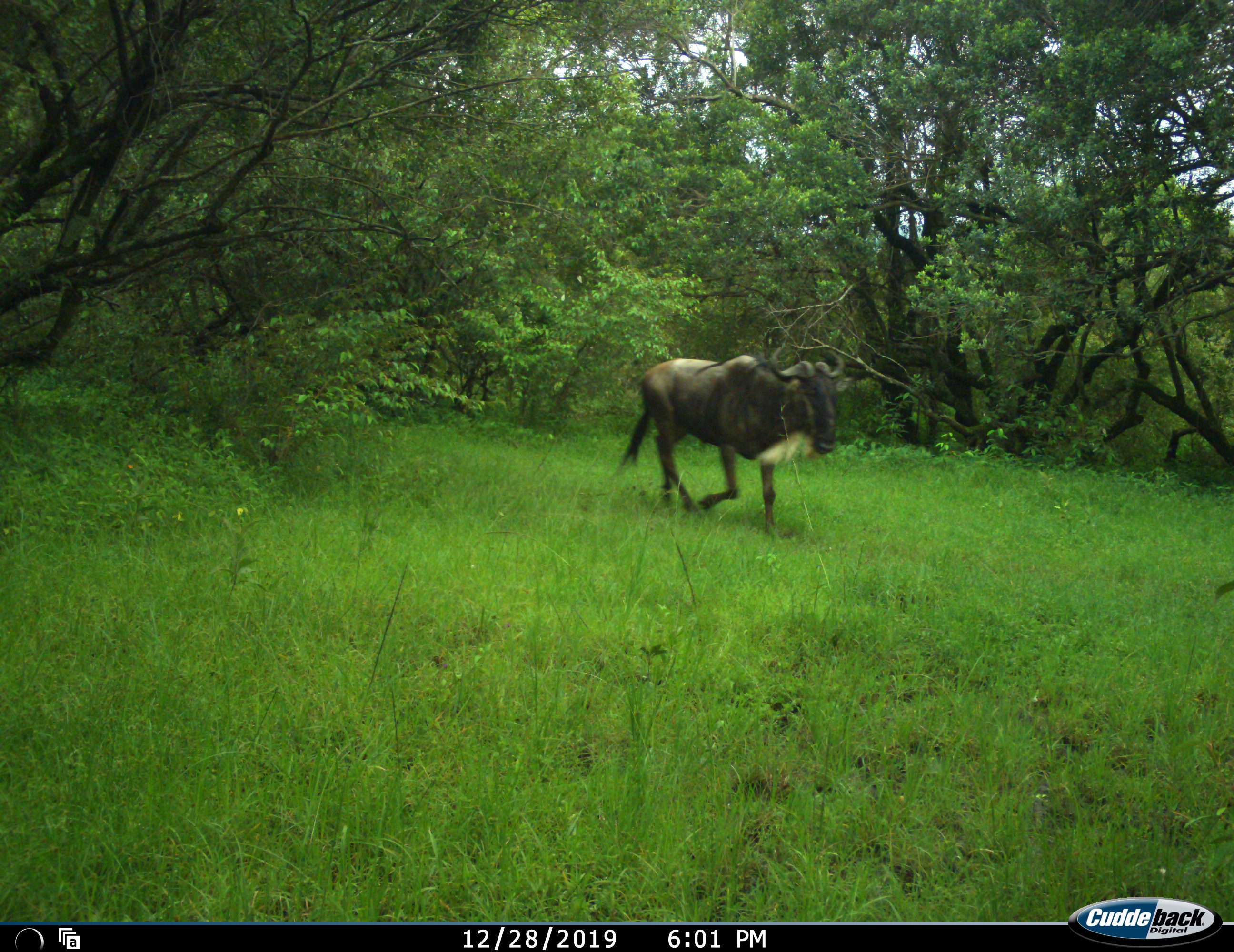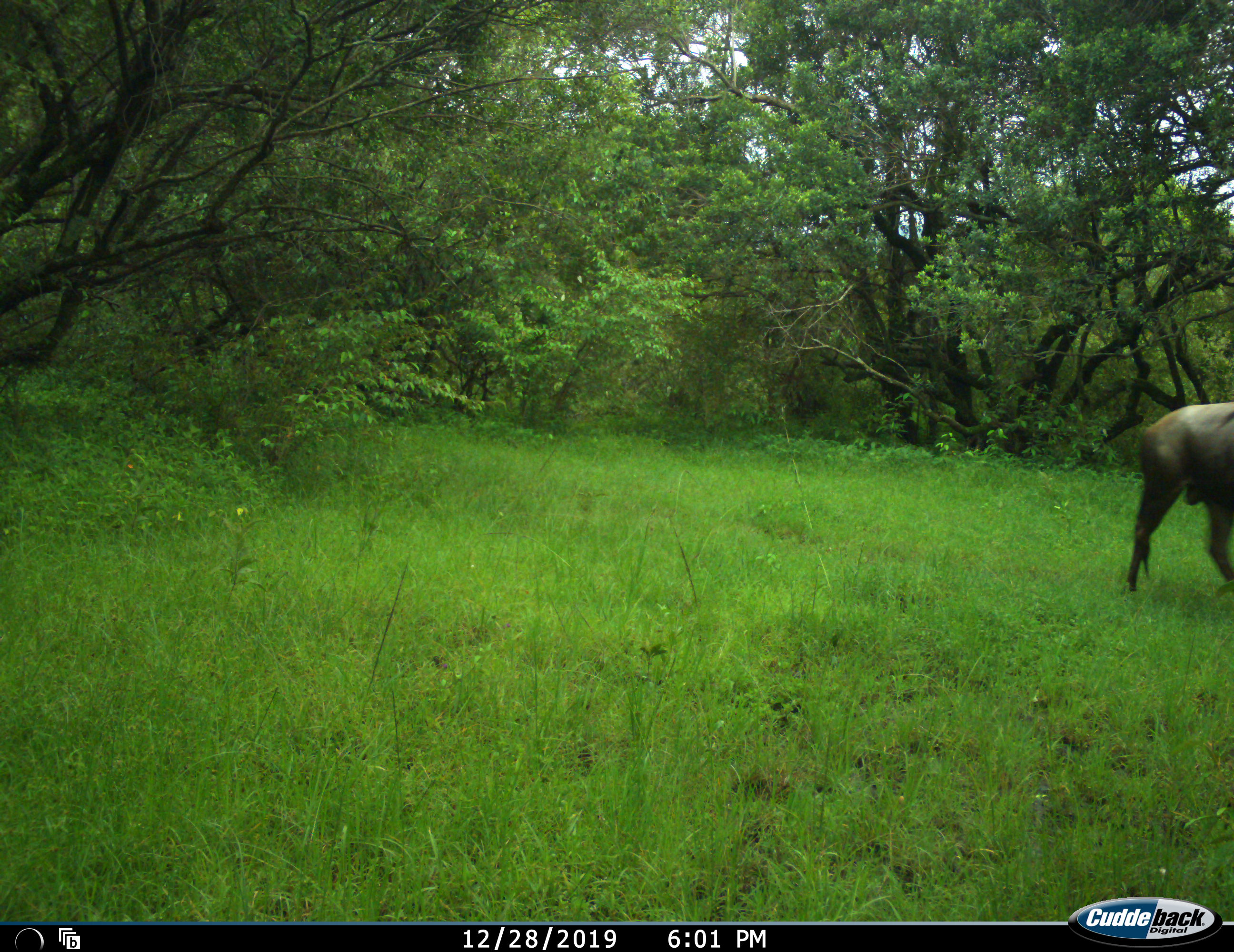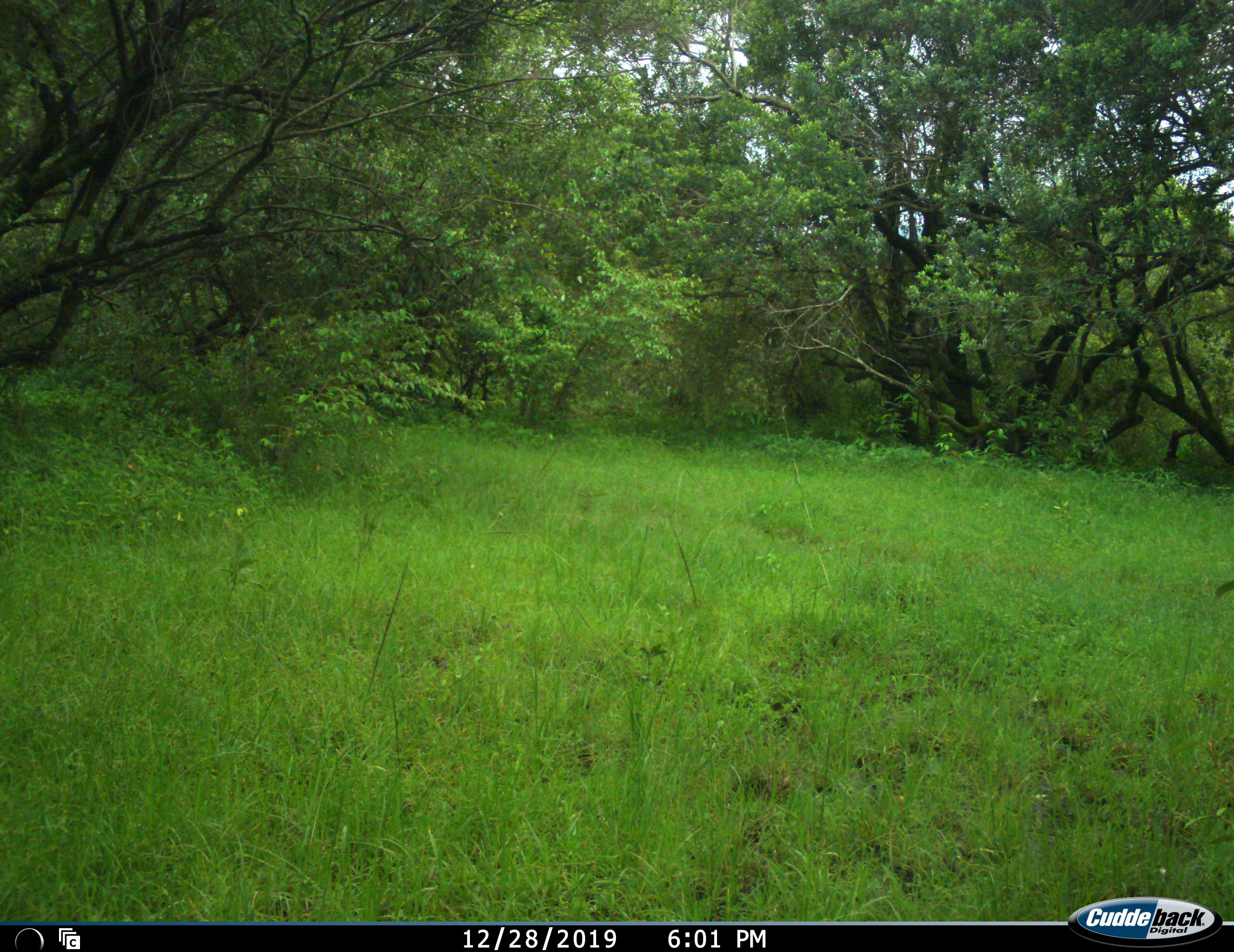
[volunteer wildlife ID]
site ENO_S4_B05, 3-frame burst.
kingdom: Animalia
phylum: Chordata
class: Mammalia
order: Artiodactyla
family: Bovidae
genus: Connochaetes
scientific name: Connochaetes taurinus taurinus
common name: blue wildebeest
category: wildebeestblue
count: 1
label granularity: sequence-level